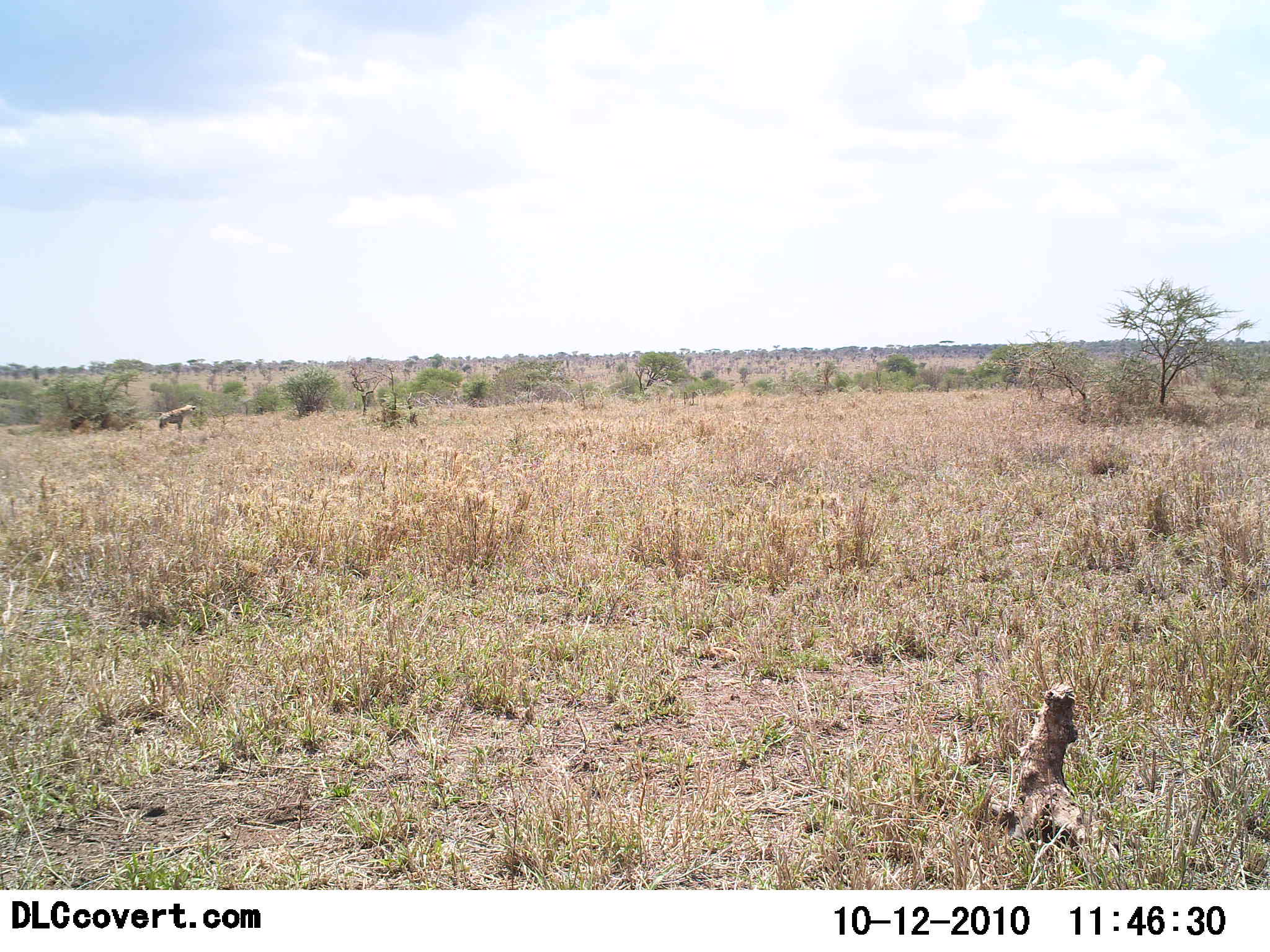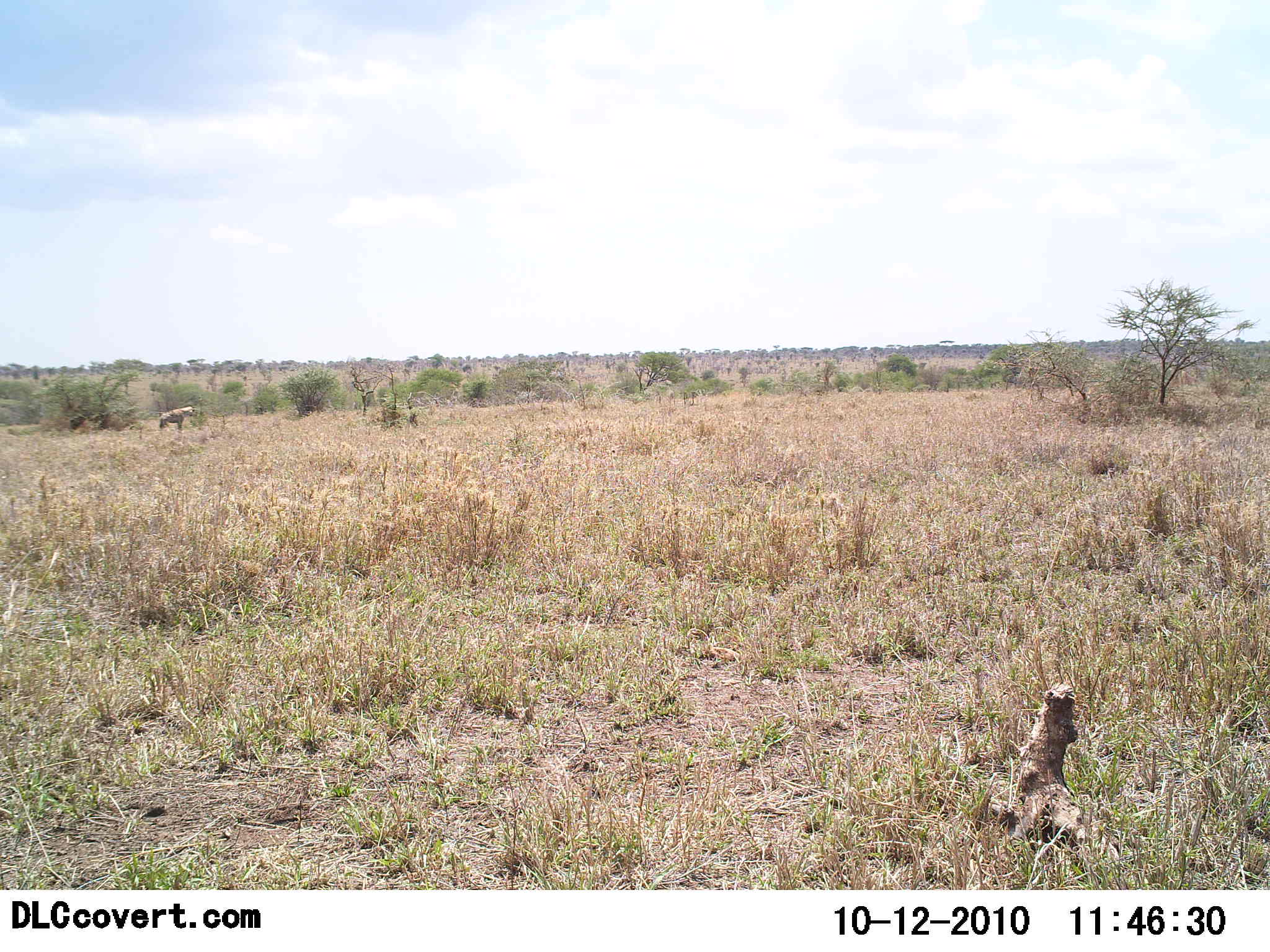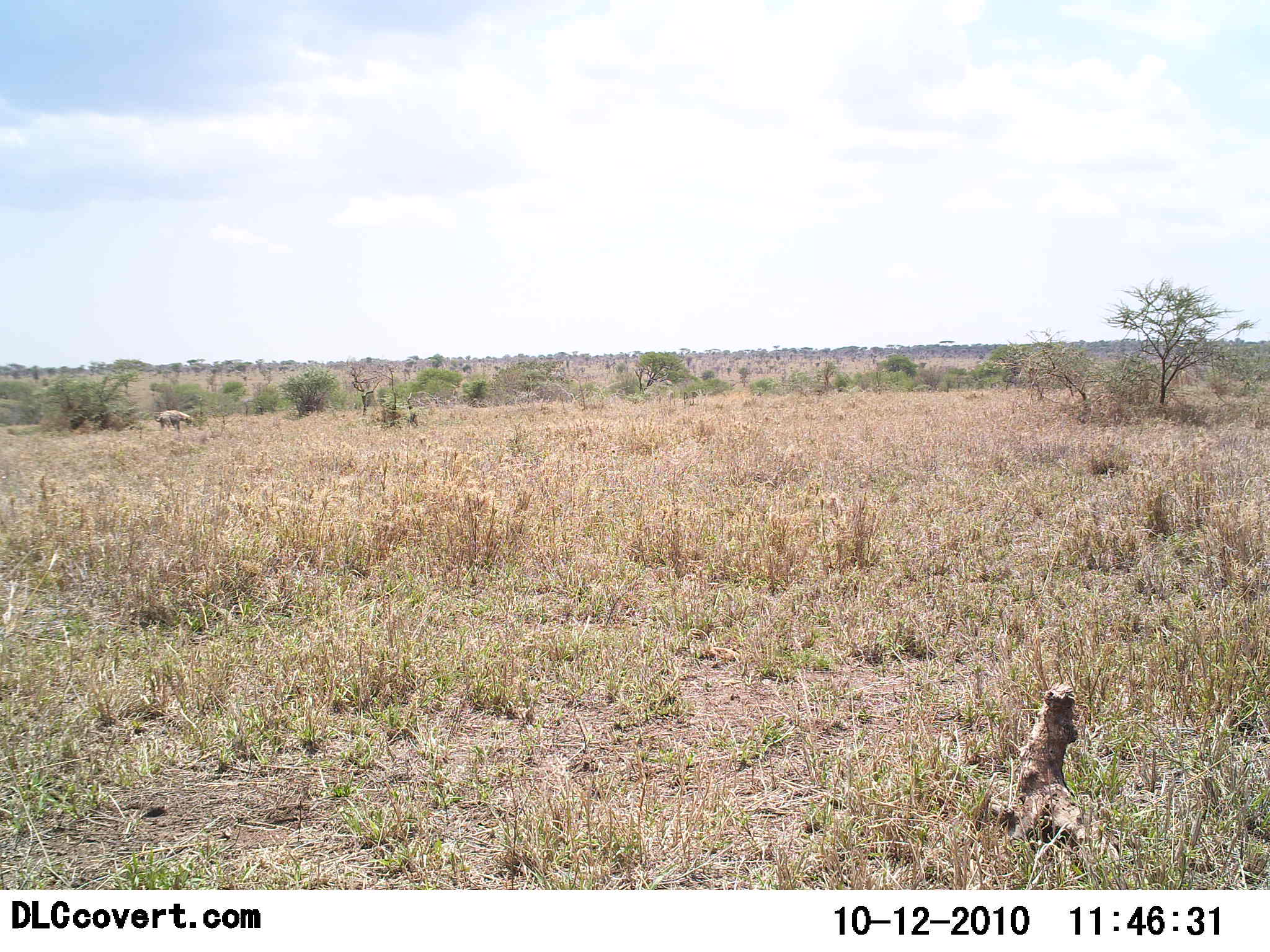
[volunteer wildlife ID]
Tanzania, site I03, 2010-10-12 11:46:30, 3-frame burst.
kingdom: Animalia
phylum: Chordata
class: Mammalia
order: Carnivora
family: Hyaenidae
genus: Crocuta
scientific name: Crocuta crocuta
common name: spotted hyena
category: hyenaspotted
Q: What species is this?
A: Hyenaspotted (spotted hyena) (Crocuta crocuta).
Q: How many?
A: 1.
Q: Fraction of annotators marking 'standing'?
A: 86%.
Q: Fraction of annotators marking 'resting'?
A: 0%.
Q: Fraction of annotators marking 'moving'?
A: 0%.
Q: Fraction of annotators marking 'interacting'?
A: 0%.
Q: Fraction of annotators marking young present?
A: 0%.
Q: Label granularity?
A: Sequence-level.